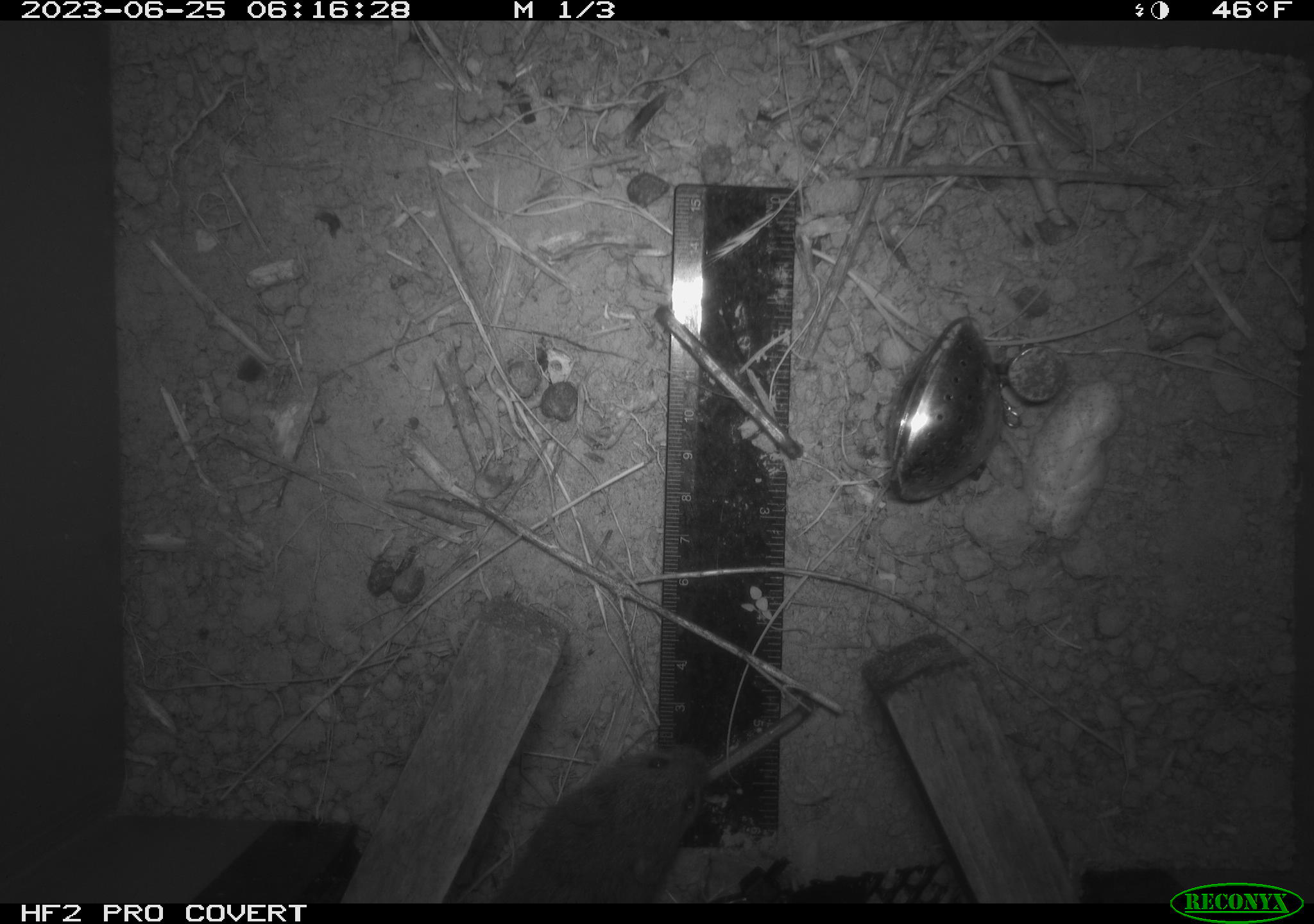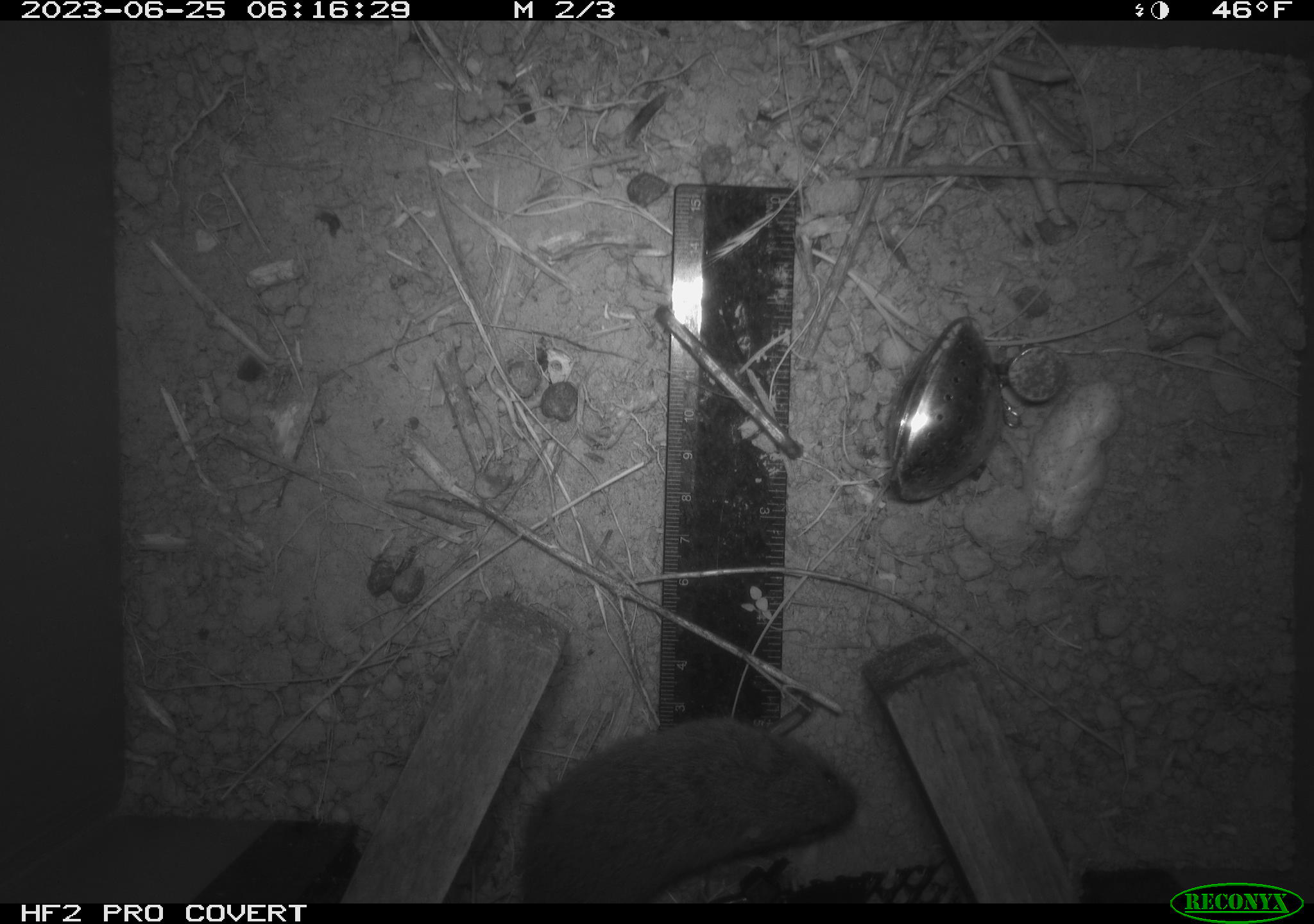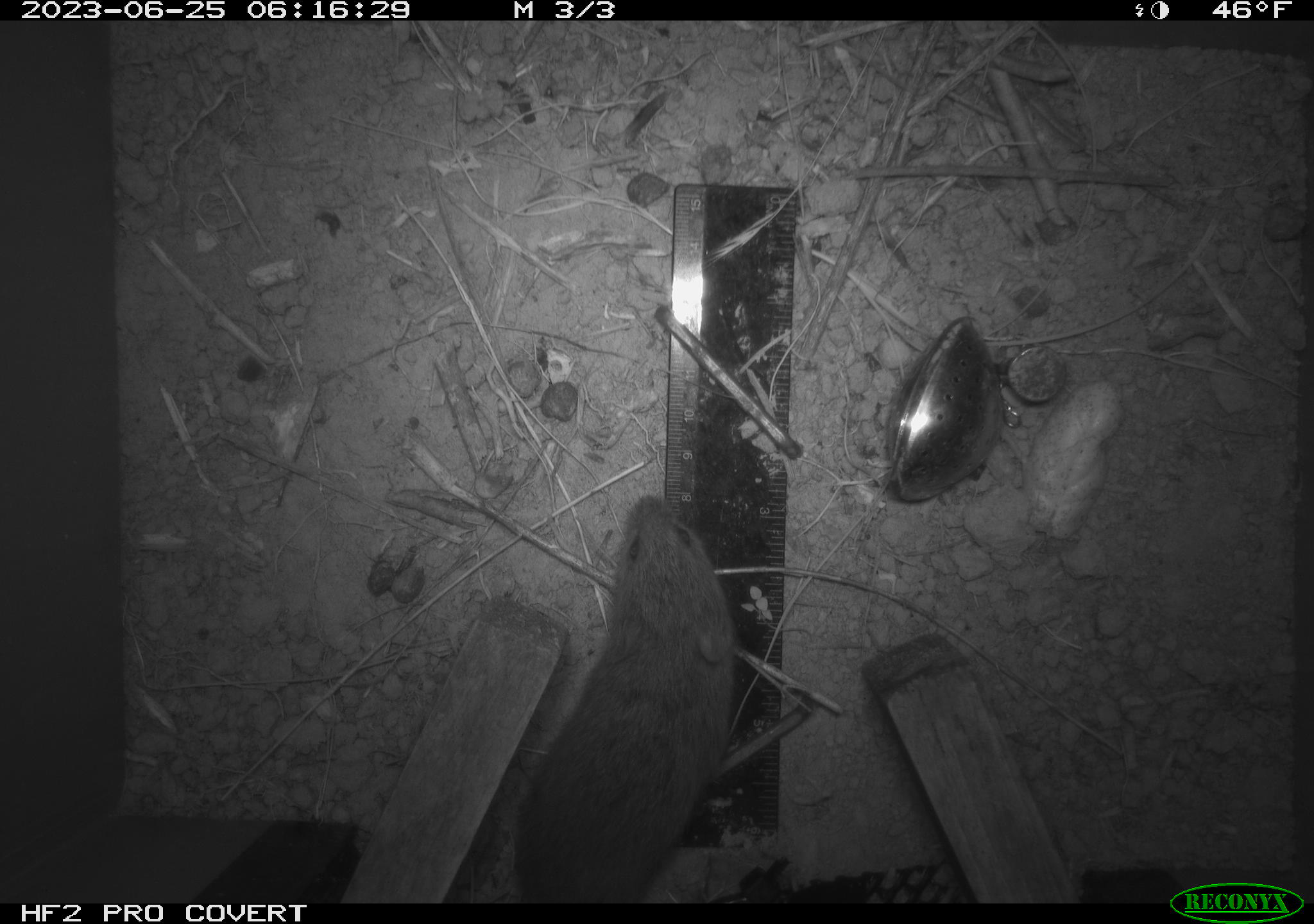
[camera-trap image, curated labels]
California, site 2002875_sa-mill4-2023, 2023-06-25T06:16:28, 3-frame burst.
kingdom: Animalia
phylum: Chordata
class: Mammalia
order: Rodentia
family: Cricetidae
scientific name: Arvicolinae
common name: voles, lemmings, and muskrats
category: arvicolinae subfamily